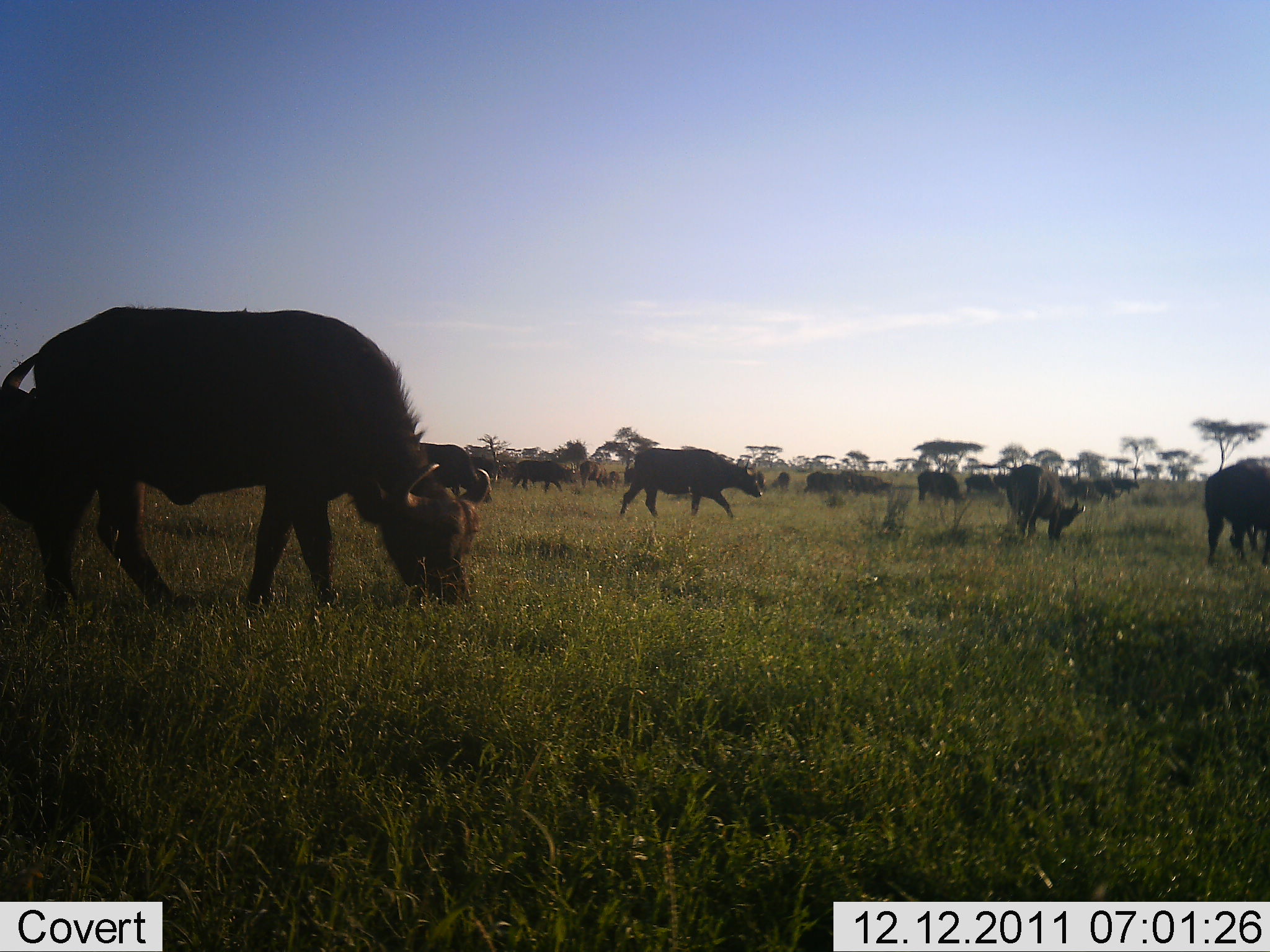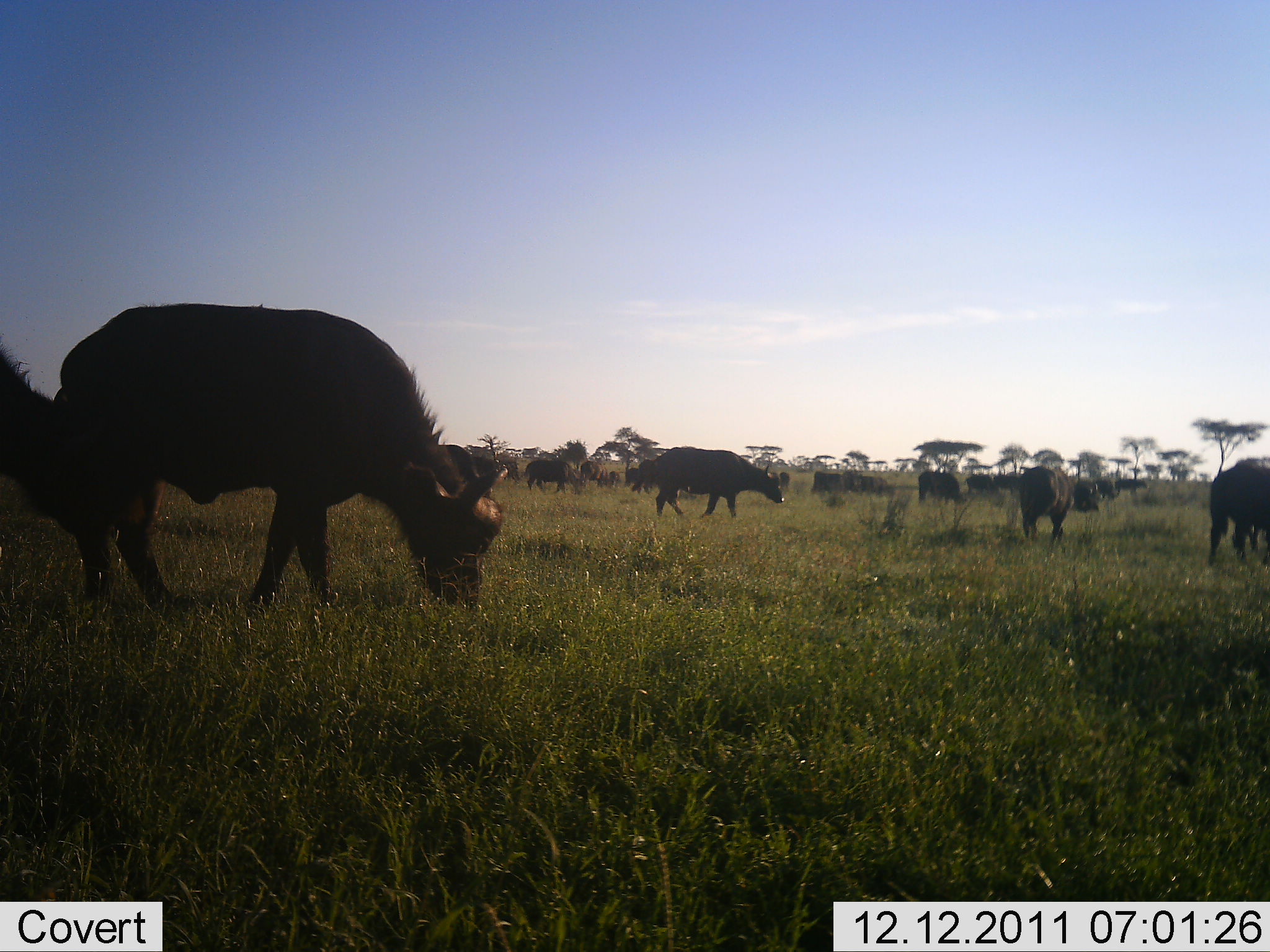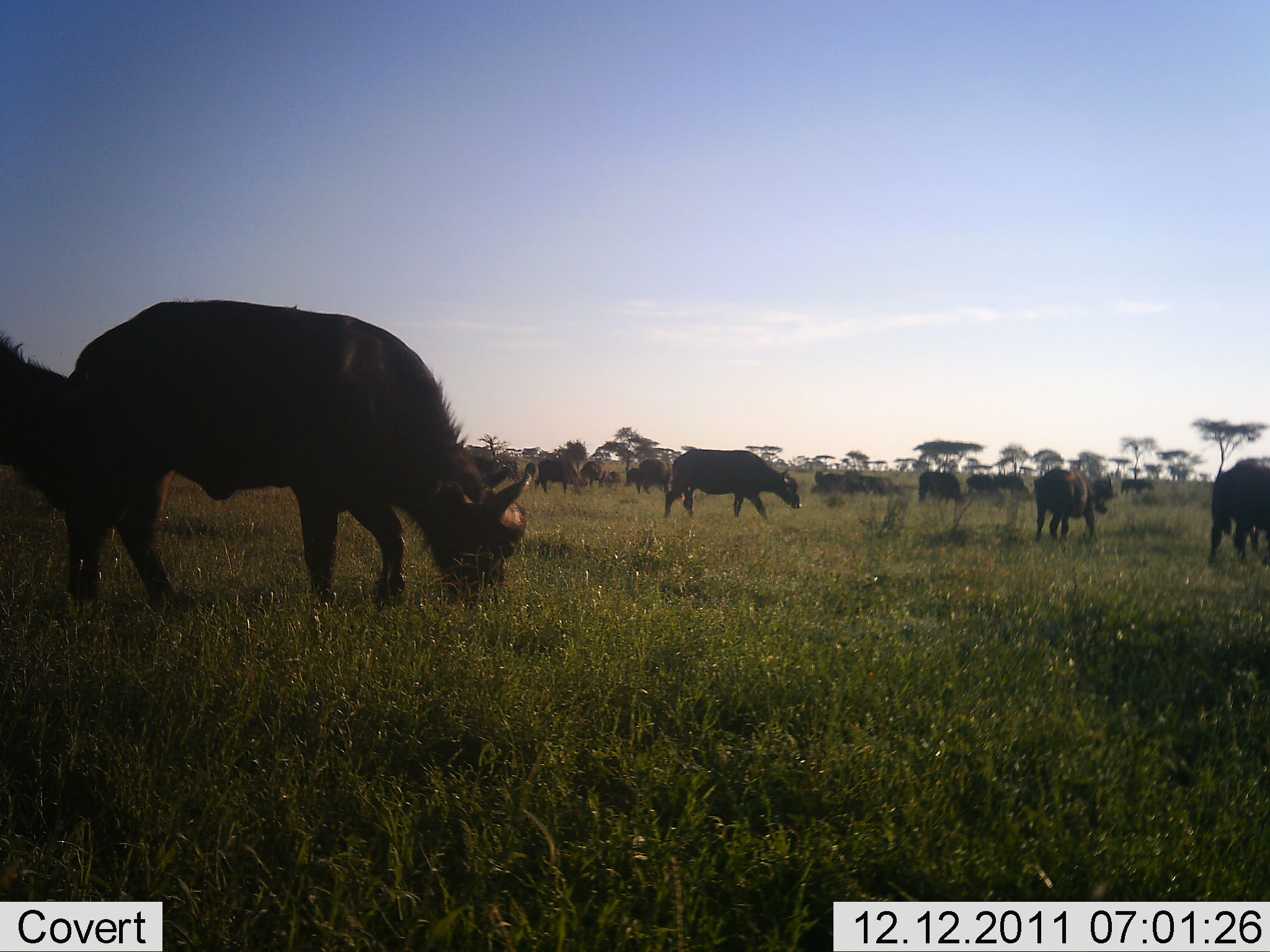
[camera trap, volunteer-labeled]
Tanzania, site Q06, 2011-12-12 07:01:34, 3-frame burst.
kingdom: Animalia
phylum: Chordata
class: Mammalia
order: Artiodactyla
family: Bovidae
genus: Syncerus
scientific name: Syncerus caffer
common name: cape buffalo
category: buffalo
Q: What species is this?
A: Buffalo (cape buffalo) (Syncerus caffer).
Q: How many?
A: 11-50.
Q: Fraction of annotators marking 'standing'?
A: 18%.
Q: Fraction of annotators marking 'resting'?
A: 0%.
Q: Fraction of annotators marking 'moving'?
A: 64%.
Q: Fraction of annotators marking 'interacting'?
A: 0%.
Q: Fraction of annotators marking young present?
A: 0%.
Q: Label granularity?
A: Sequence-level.